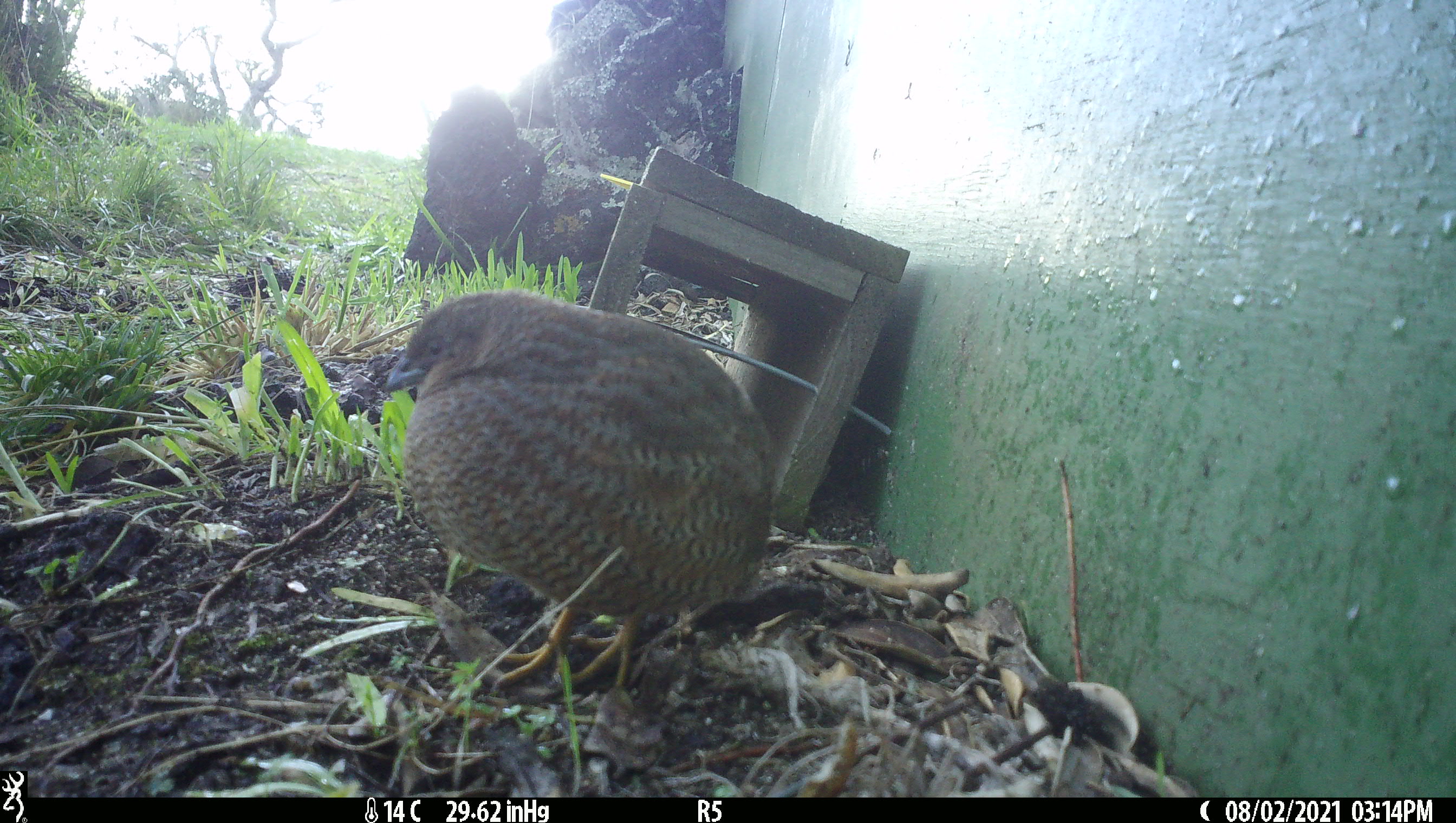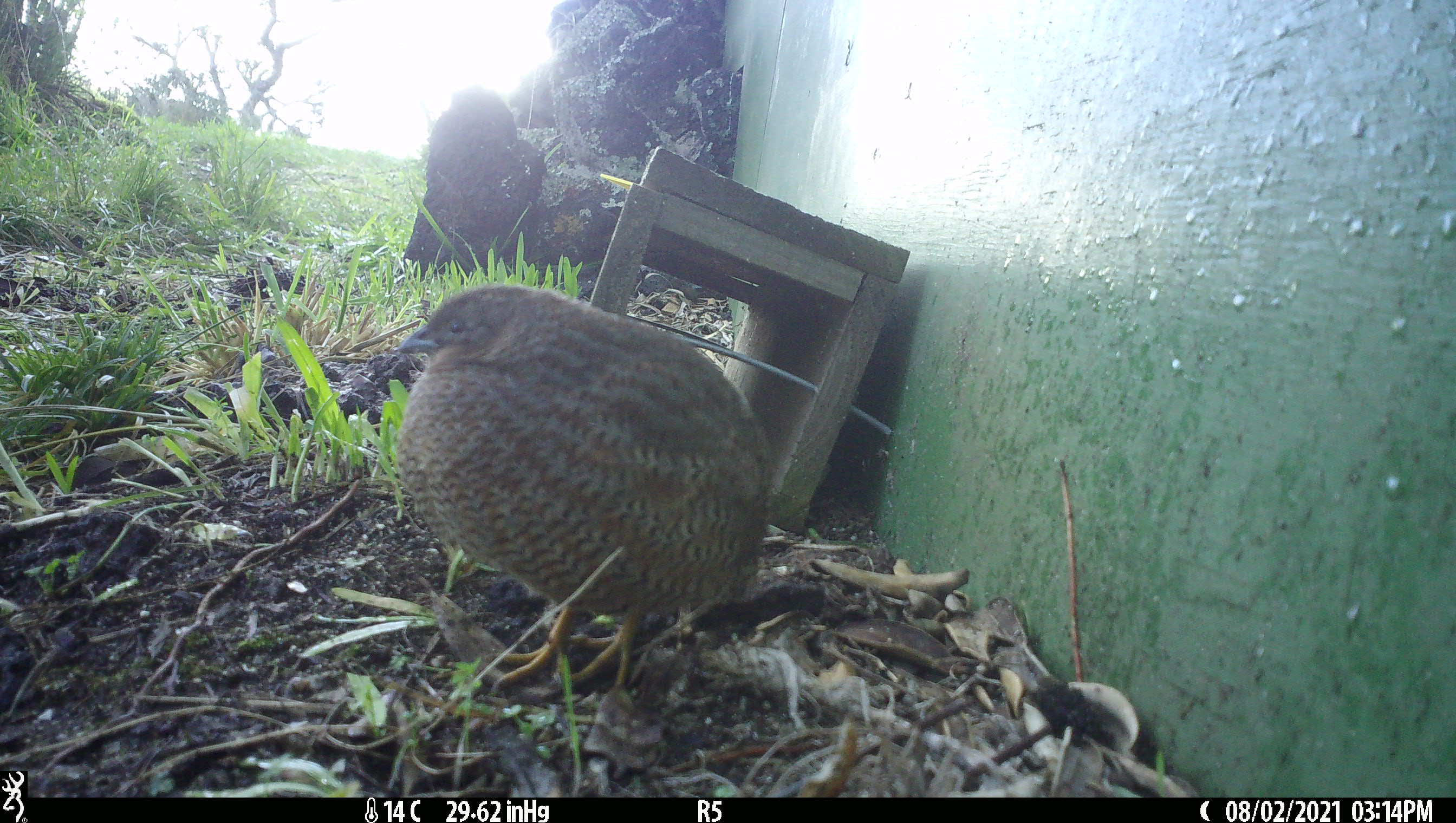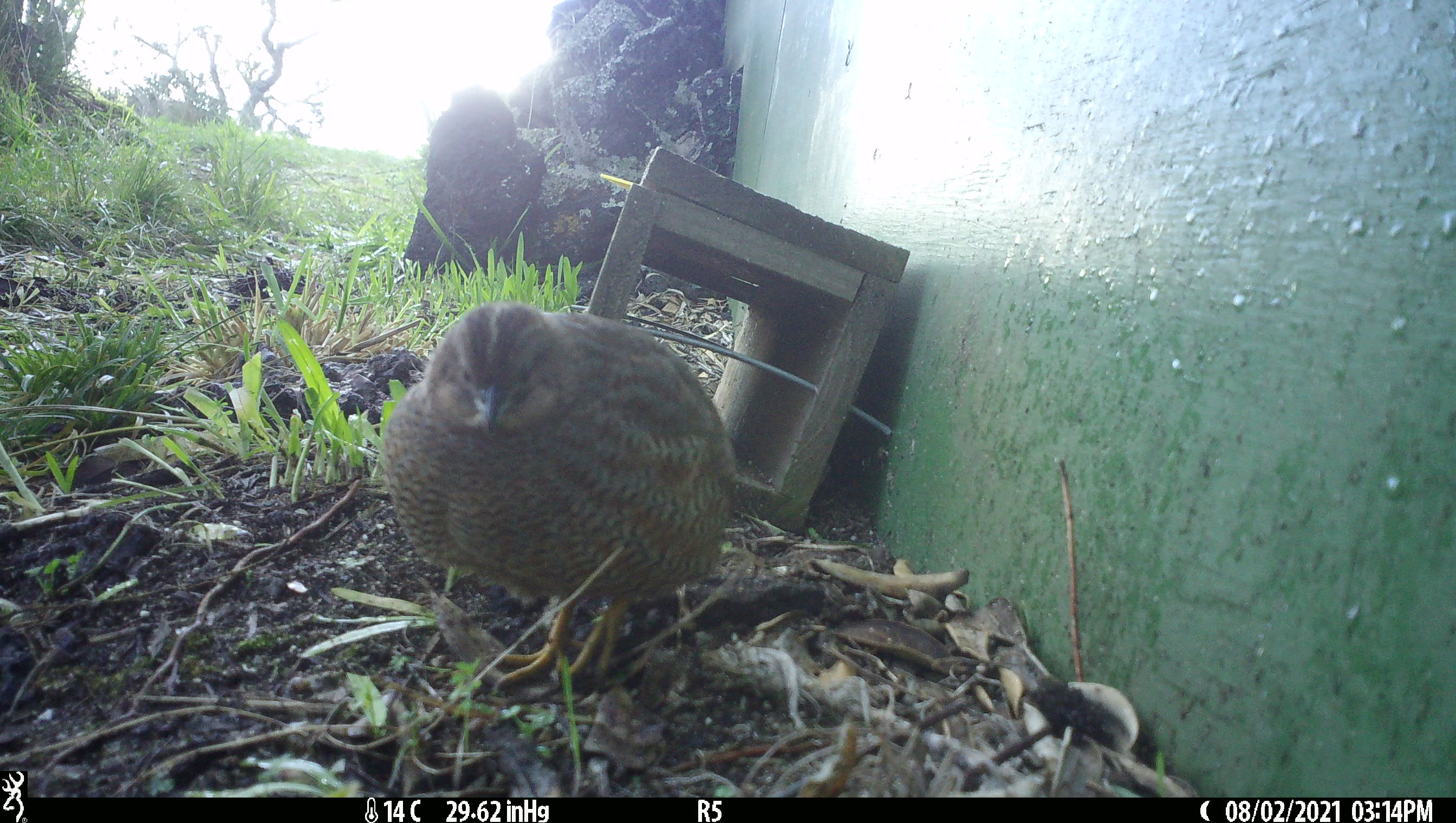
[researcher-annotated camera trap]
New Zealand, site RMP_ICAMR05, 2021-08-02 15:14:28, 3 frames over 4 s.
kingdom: Animalia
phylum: Chordata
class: Aves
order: Galliformes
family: Phasianidae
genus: Synoicus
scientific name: Synoicus ypsilophorus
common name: brown quail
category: quail brown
Quail brown (brown quail) (Synoicus ypsilophorus).